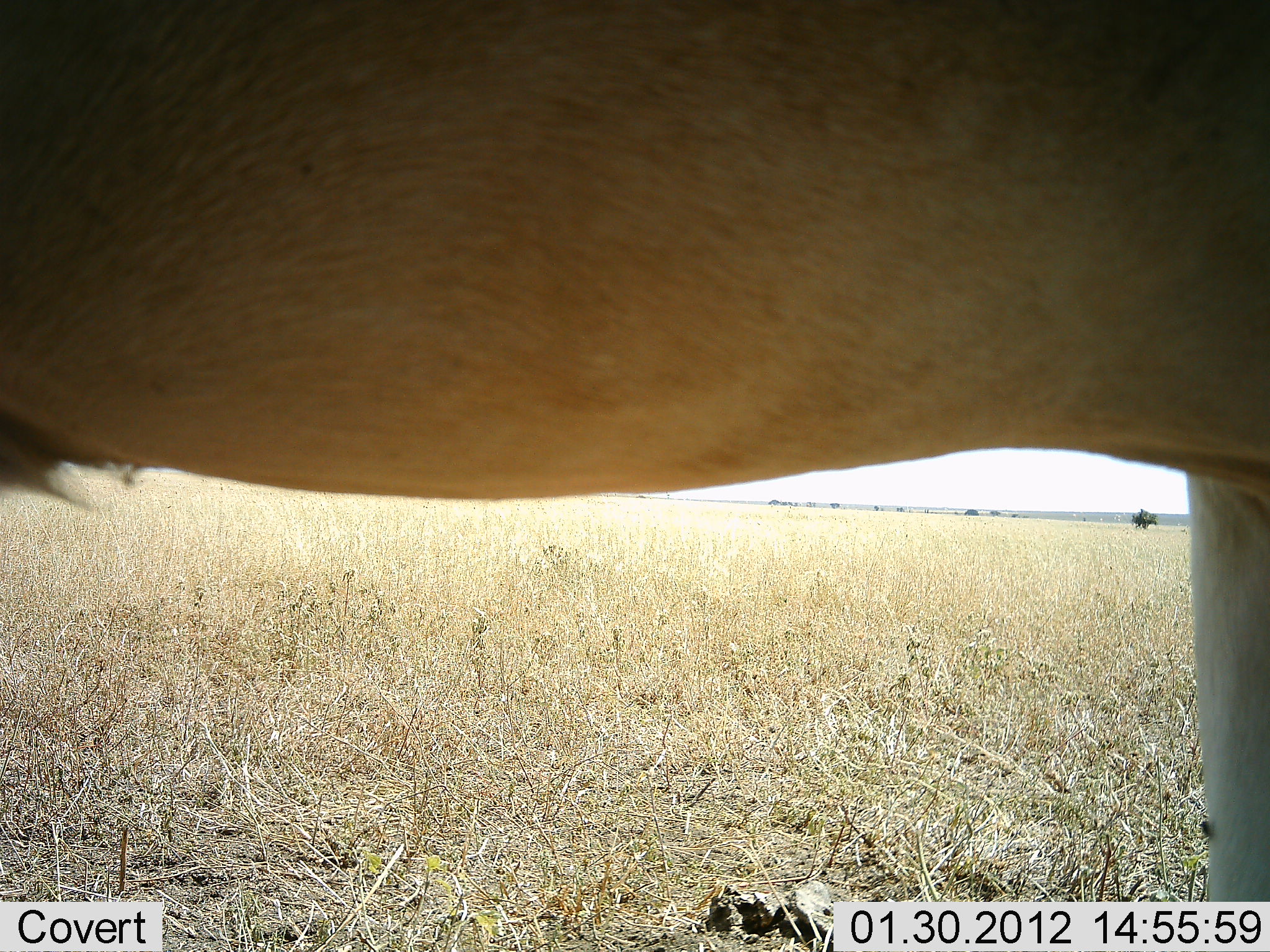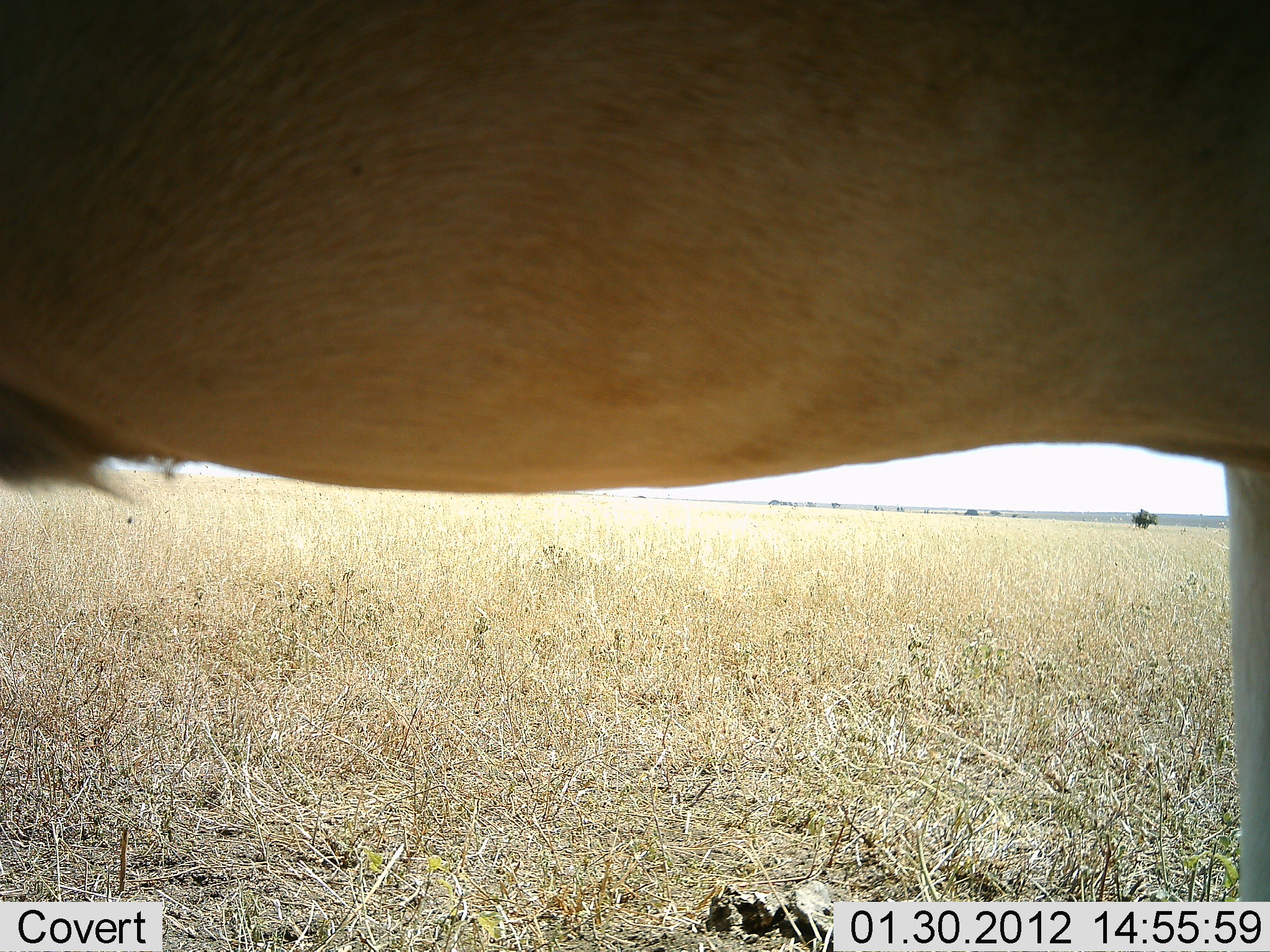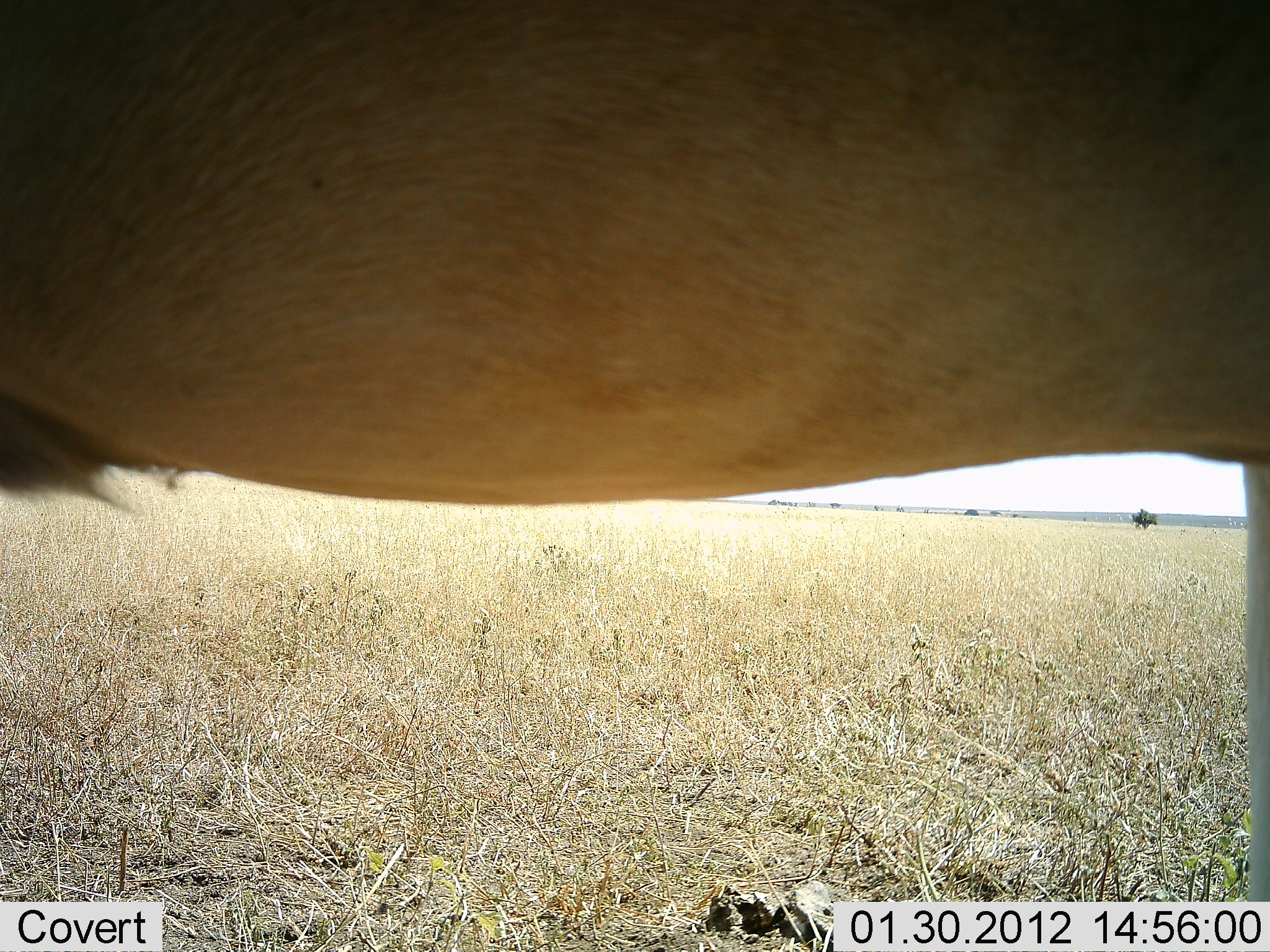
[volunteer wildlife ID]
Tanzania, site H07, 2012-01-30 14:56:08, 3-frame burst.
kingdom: Animalia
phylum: Chordata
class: Mammalia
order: Artiodactyla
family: Bovidae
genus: Alcelaphus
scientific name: Alcelaphus buselaphus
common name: hartebeest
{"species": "hartebeest (Alcelaphus buselaphus)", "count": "1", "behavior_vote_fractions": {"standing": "100%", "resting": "0%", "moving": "0%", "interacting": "0%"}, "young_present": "0%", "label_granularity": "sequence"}